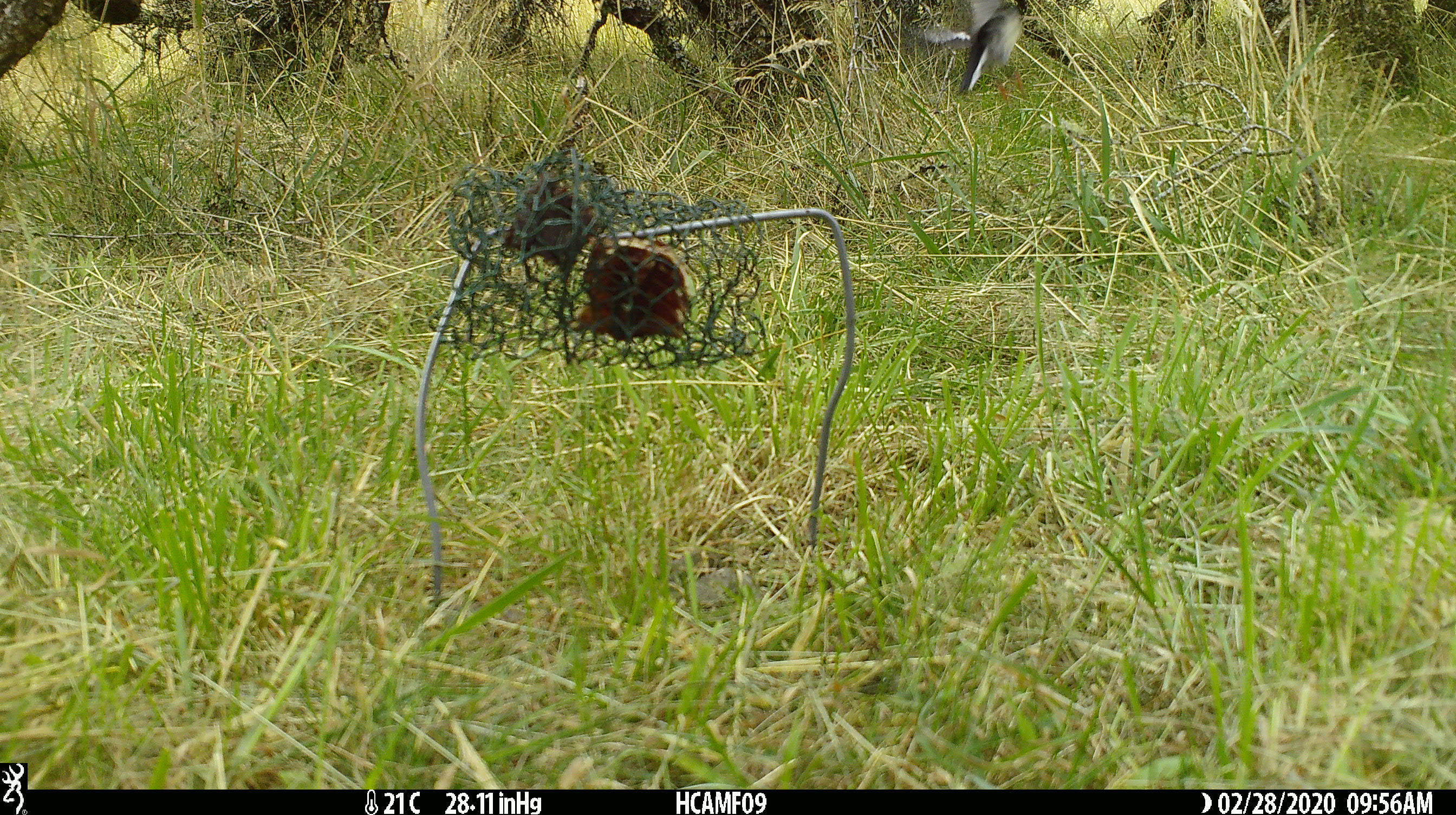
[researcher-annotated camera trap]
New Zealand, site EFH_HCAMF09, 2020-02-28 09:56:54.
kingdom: Animalia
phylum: Chordata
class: Aves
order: Passeriformes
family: Petroicidae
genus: Petroica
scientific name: Petroica macrocephala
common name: tomtit